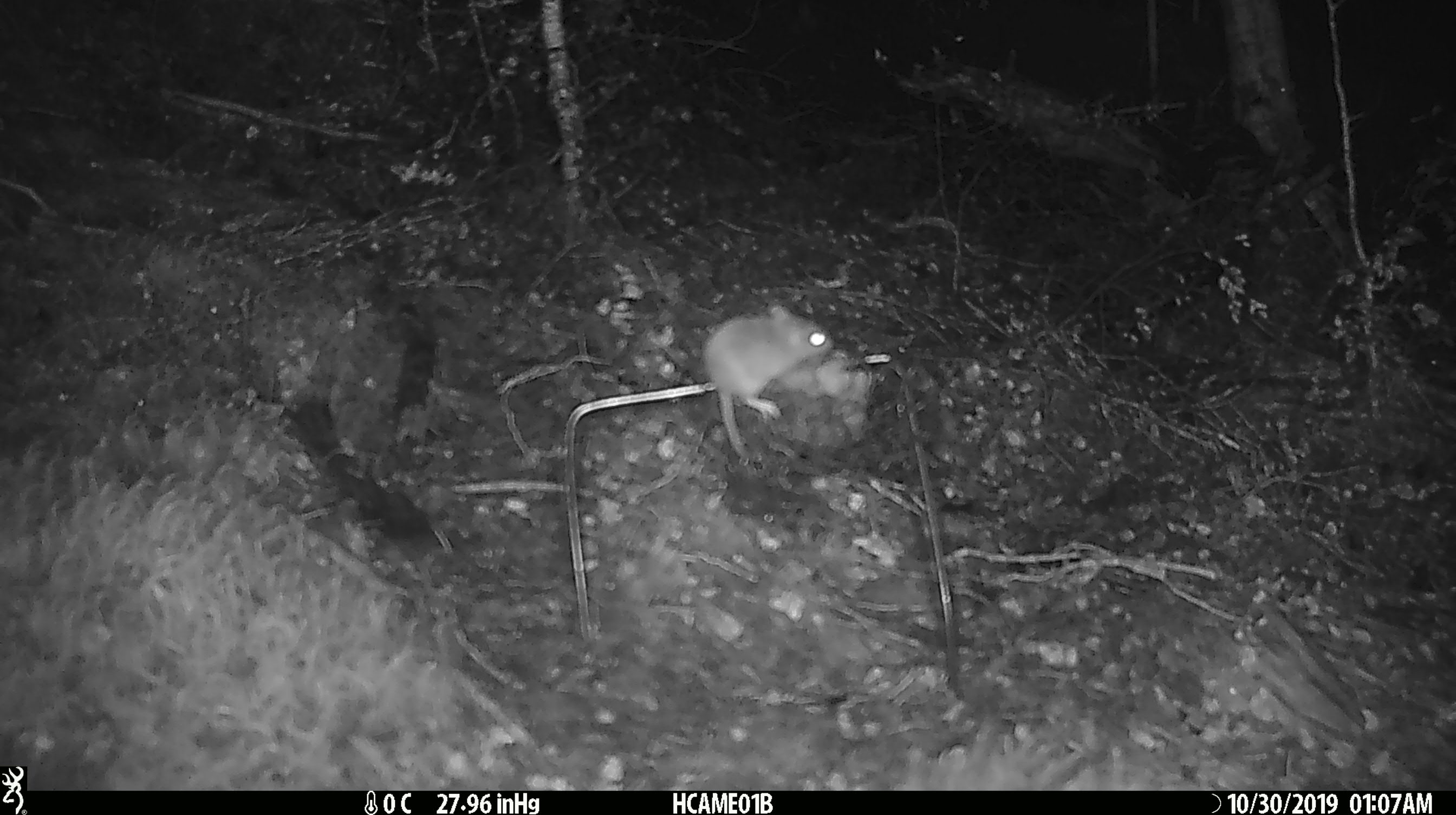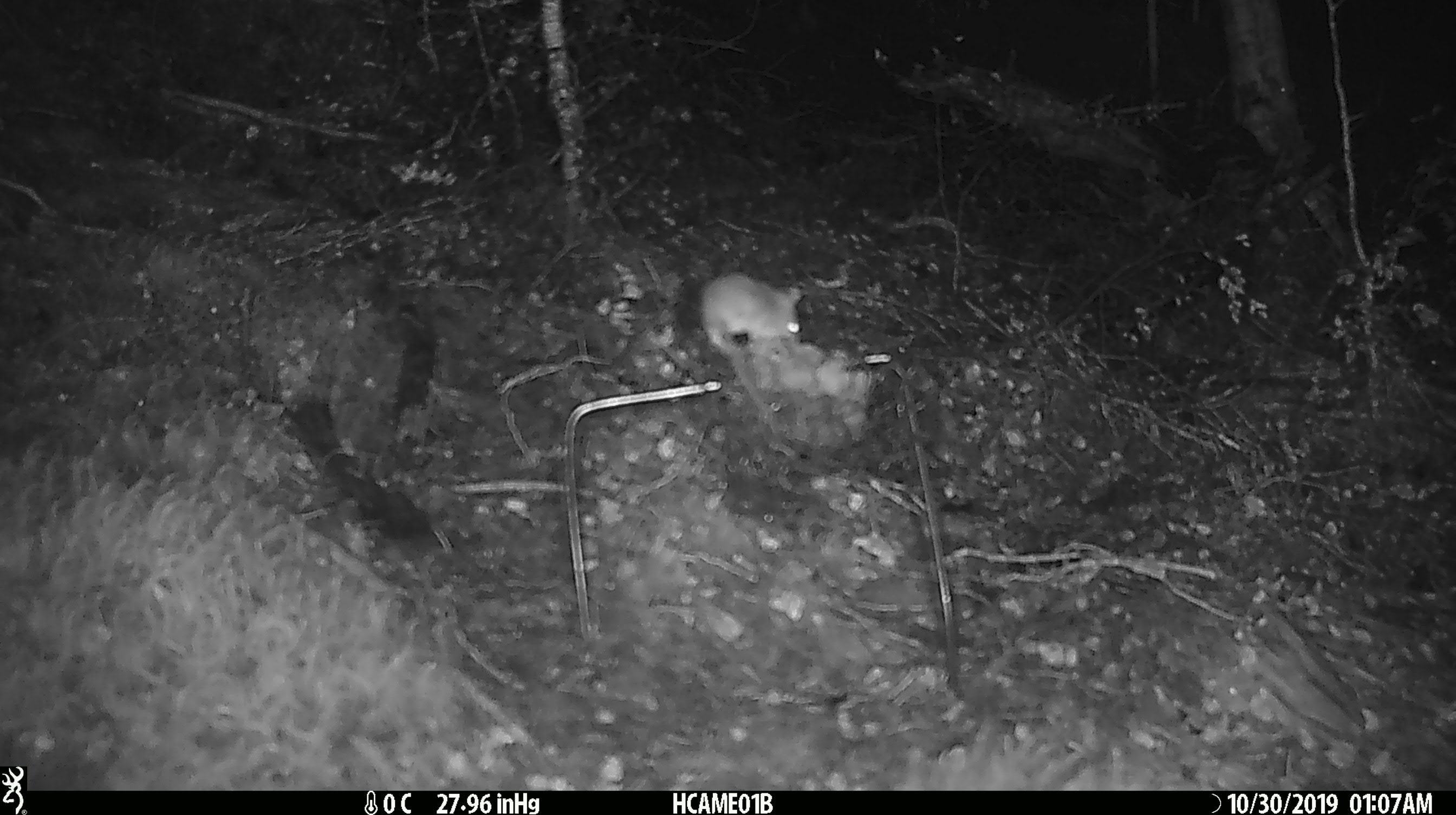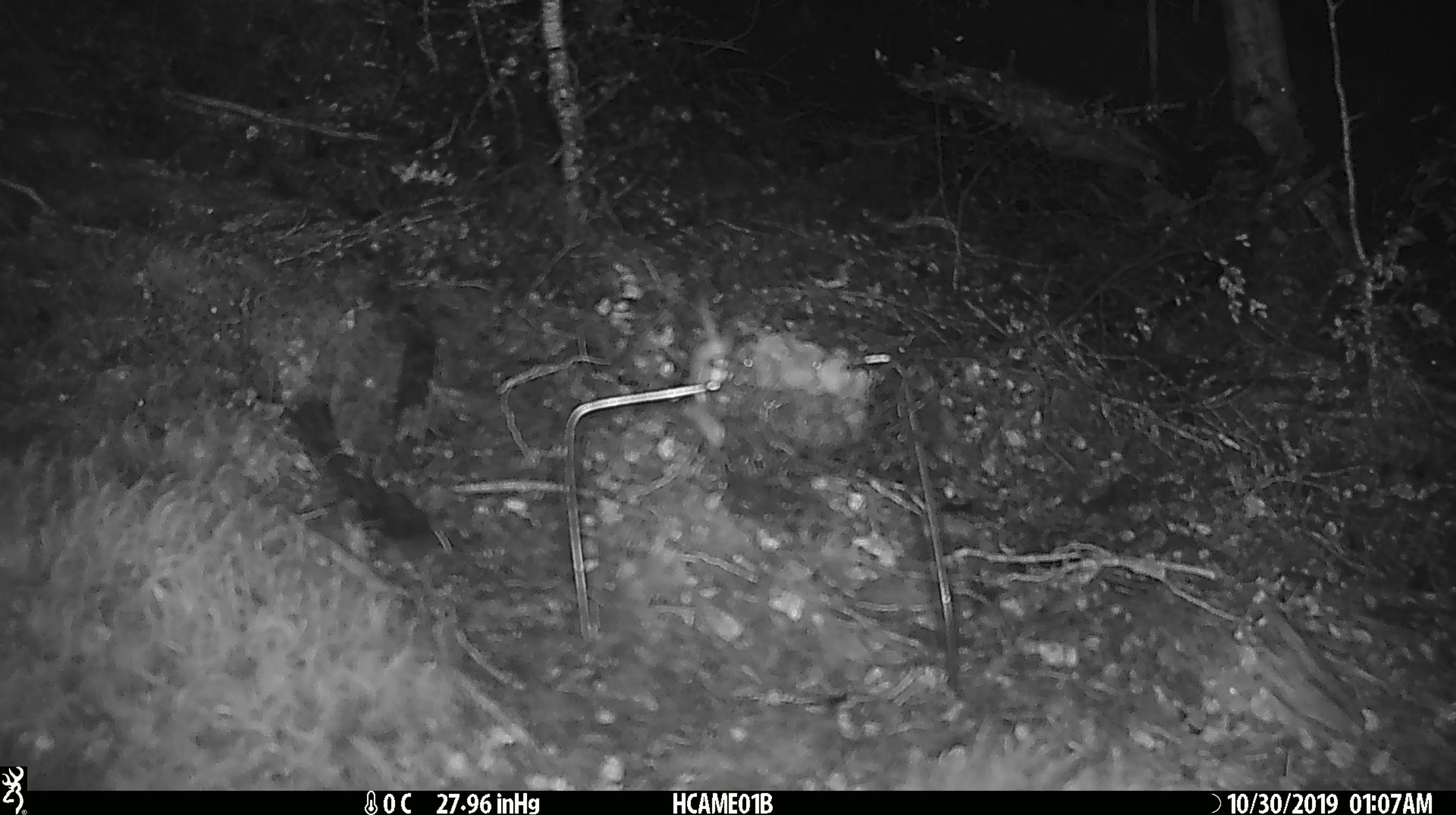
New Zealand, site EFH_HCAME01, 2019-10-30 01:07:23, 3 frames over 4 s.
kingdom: Animalia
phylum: Chordata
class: Mammalia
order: Rodentia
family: Muridae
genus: Mus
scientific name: Mus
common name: mouse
Mouse (Mus).